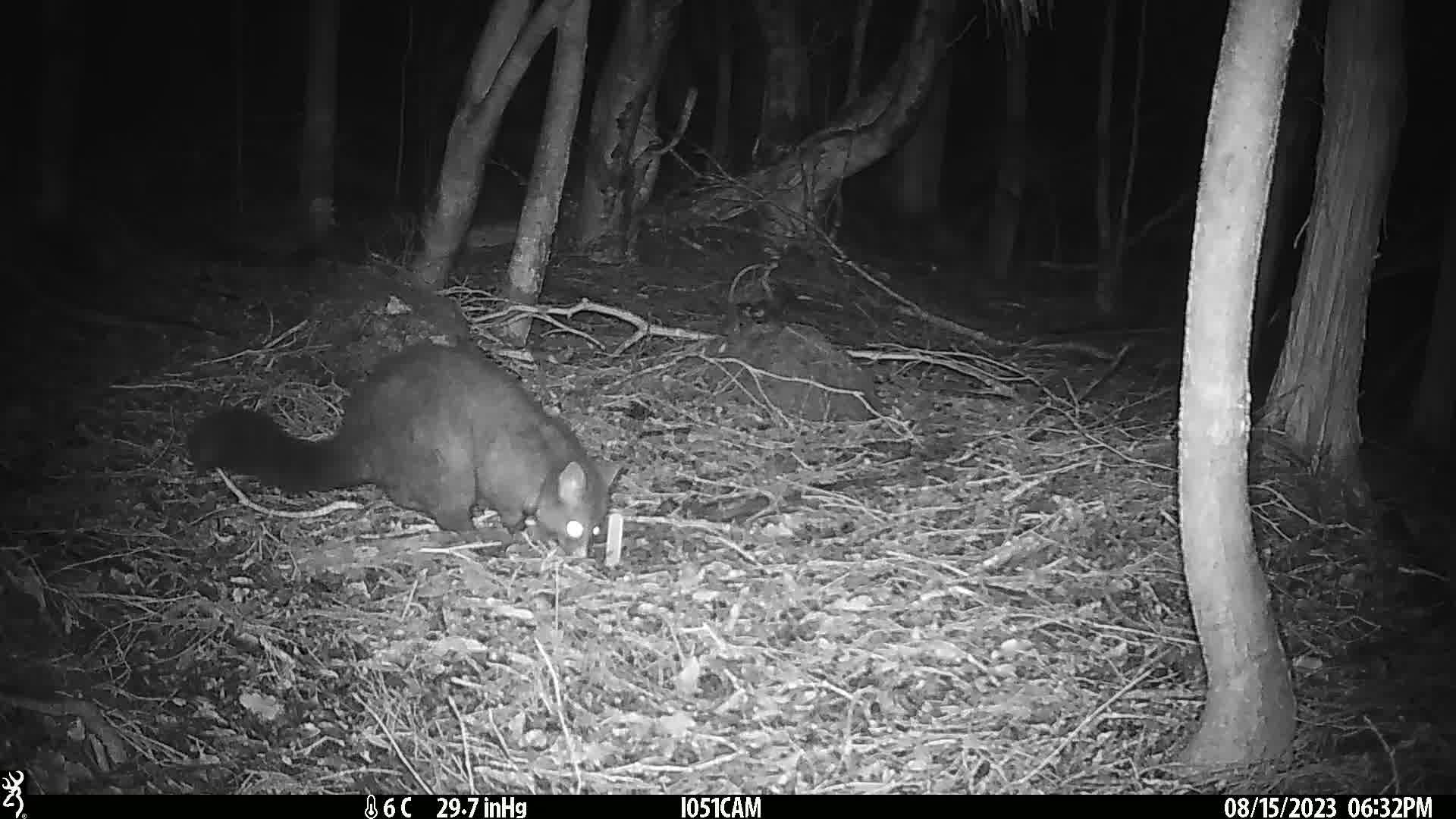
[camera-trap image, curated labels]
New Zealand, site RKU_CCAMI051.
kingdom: Animalia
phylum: Chordata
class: Mammalia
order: Diprotodontia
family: Phalangeridae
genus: Trichosurus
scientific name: Trichosurus vulpecula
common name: common brushtail possum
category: possum